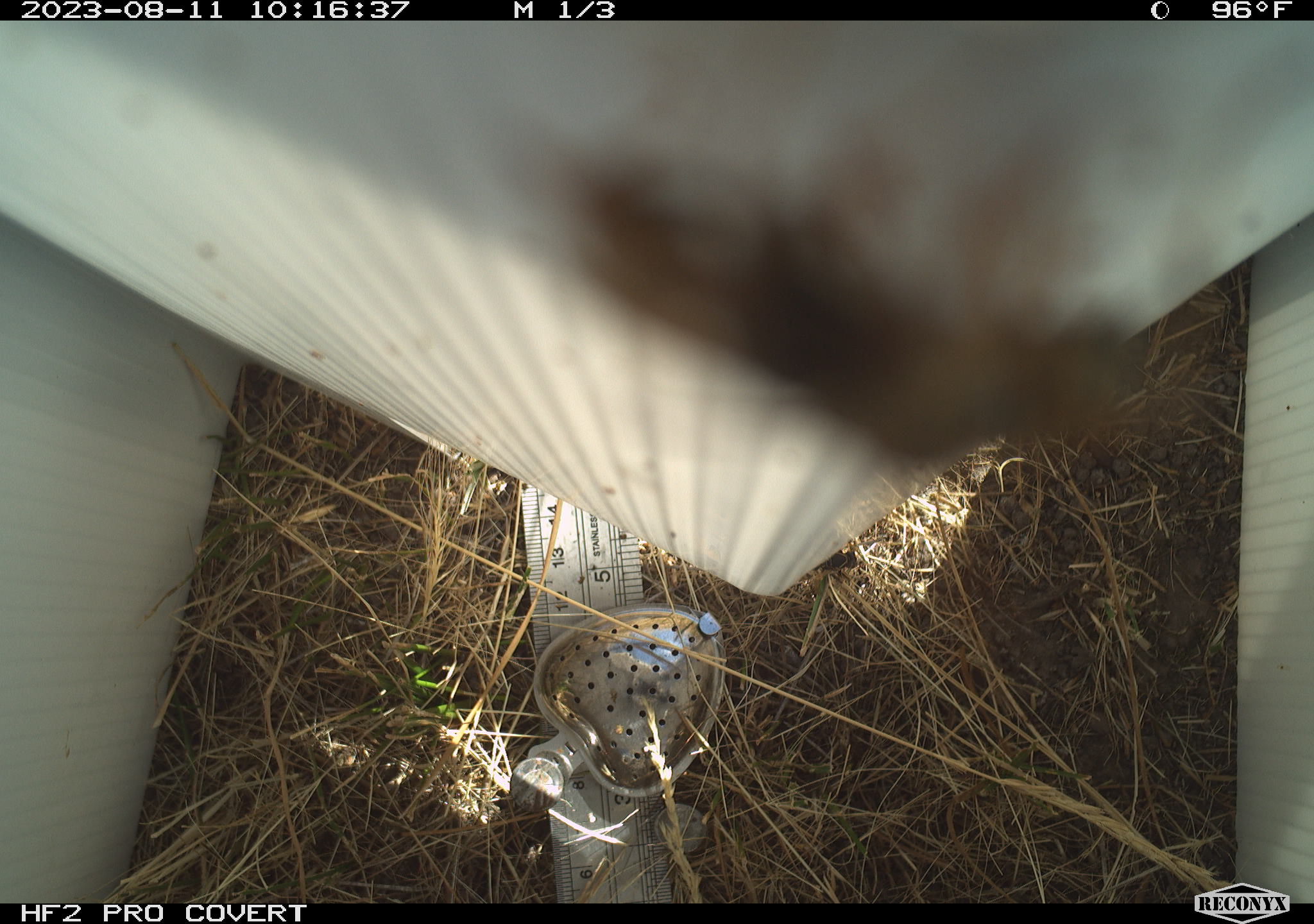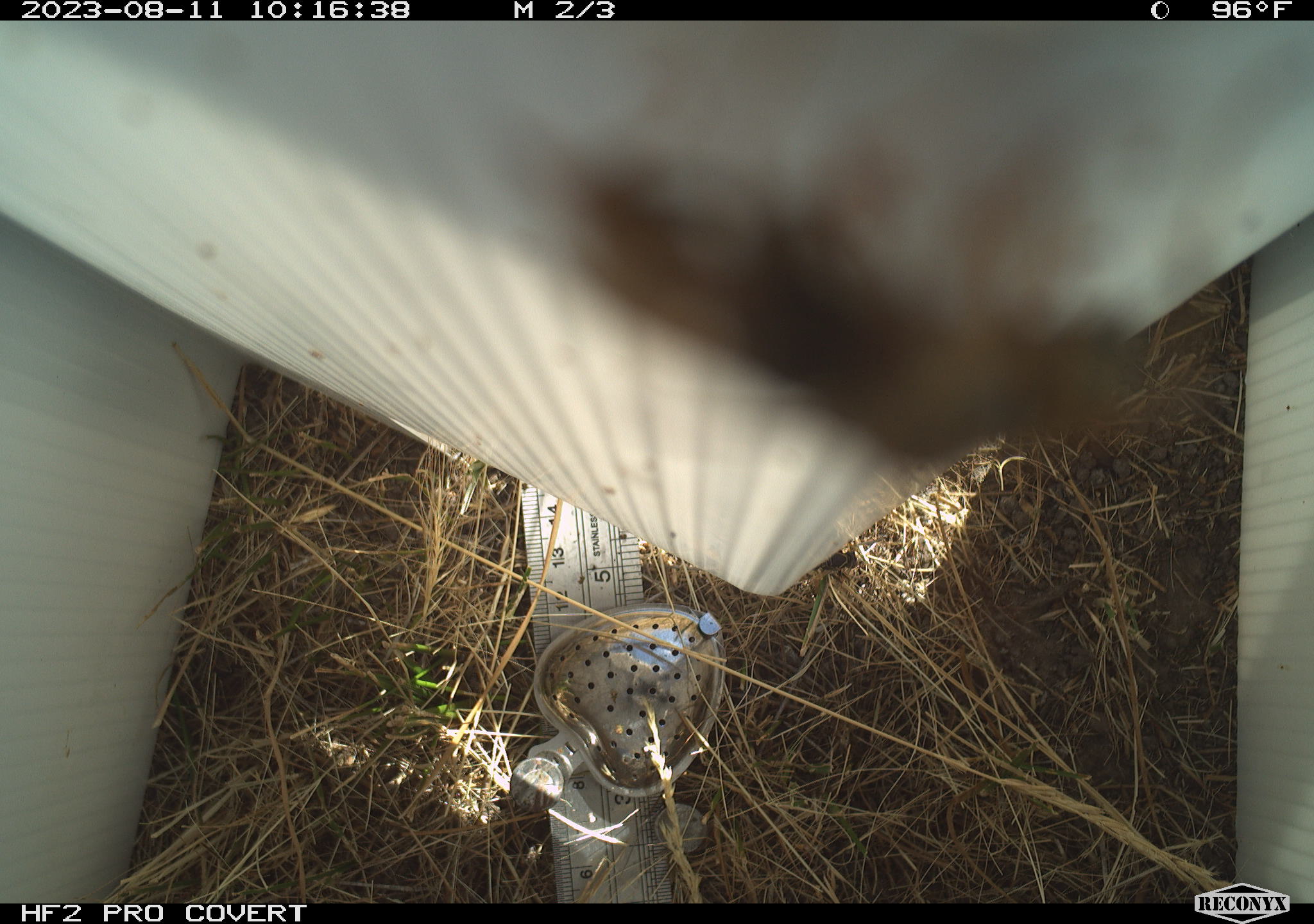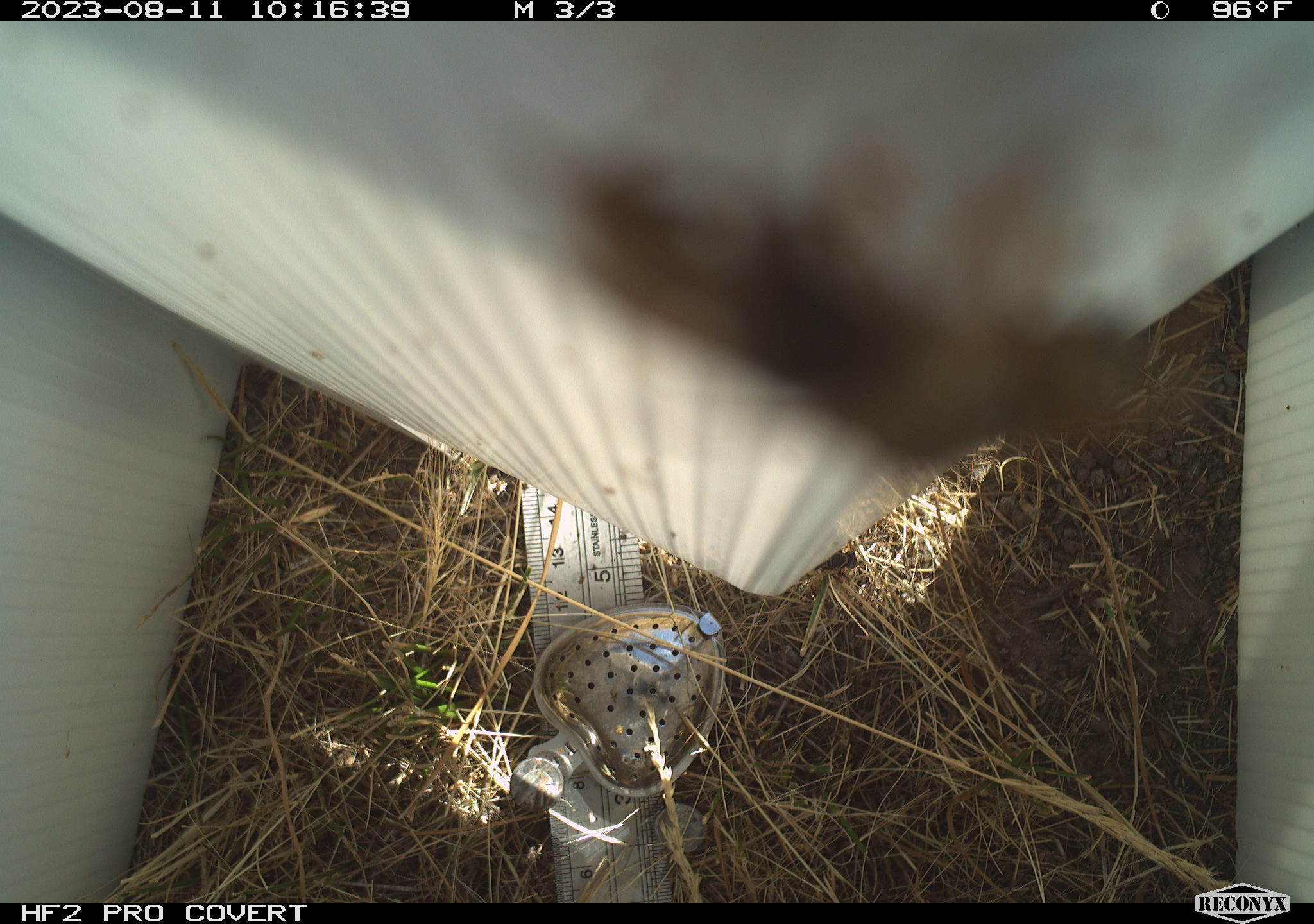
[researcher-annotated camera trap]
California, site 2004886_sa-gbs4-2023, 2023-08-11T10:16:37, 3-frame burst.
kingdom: Animalia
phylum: Arthropoda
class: Insecta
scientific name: Insecta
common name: insect